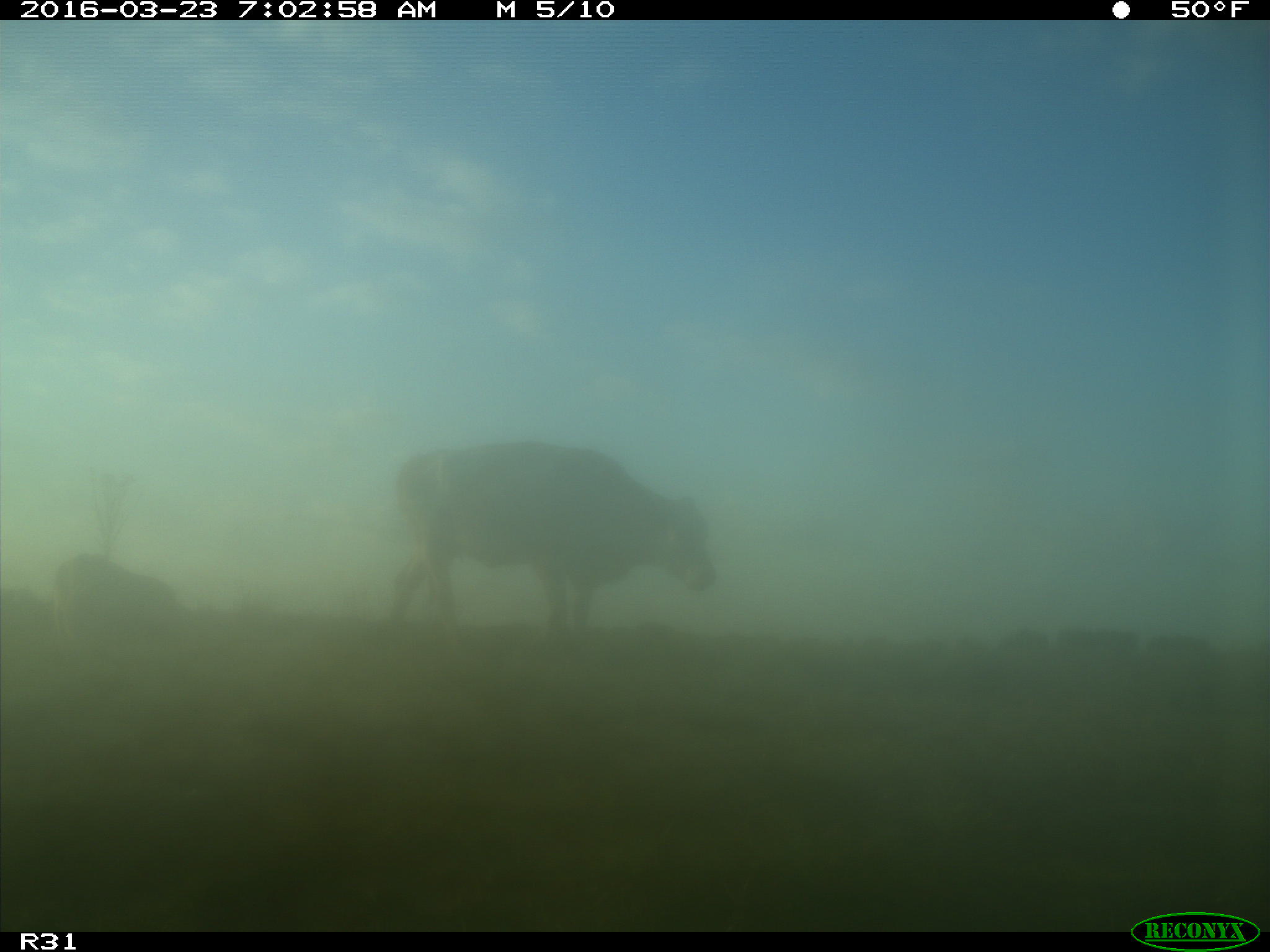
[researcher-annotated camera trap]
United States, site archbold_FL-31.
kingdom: Animalia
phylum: Chordata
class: Mammalia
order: Artiodactyla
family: Bovidae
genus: Bos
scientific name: Bos taurus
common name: domestic cow